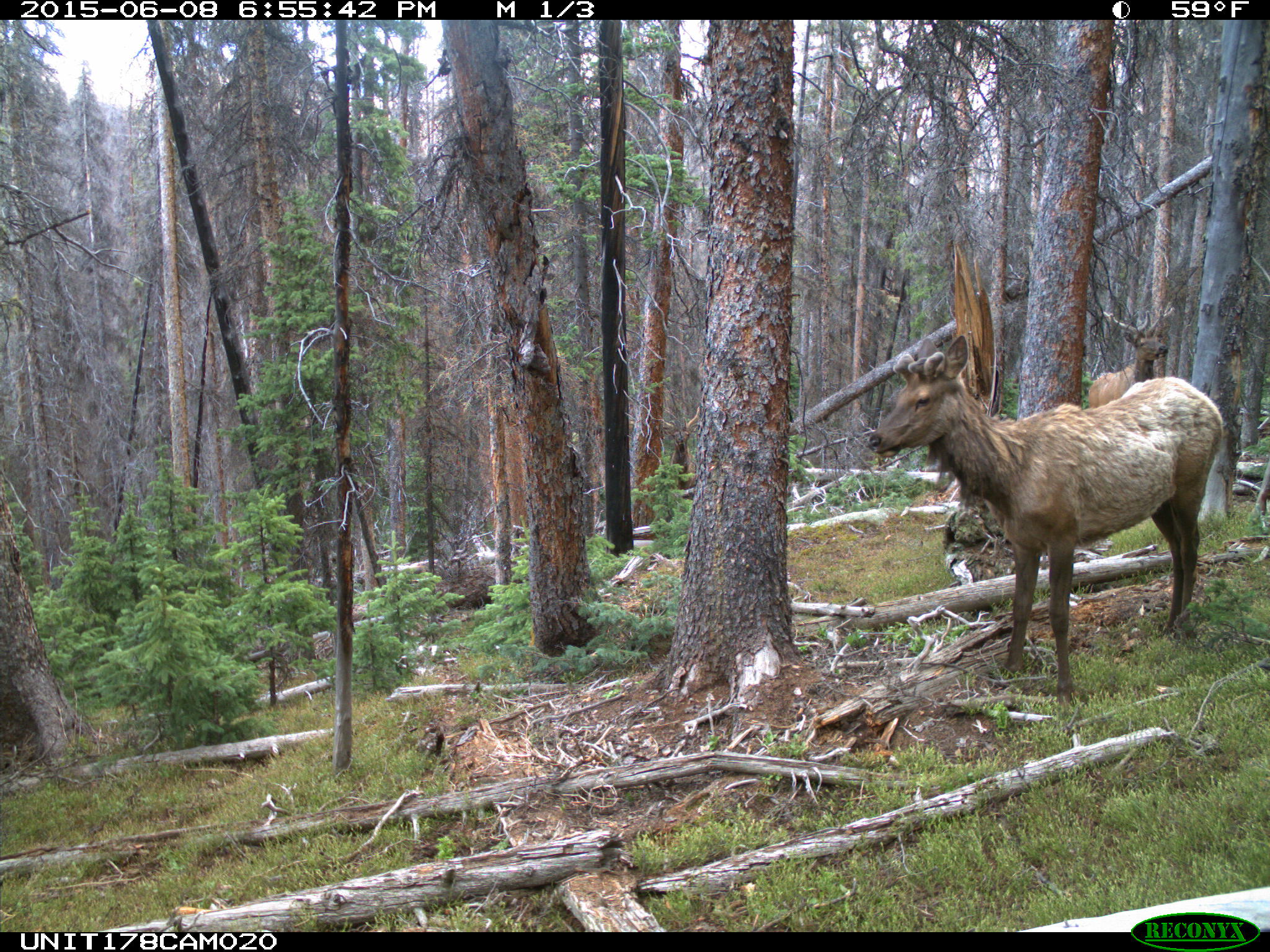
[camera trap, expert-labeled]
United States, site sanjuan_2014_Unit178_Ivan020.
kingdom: Animalia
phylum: Chordata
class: Mammalia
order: Artiodactyla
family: Cervidae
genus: Cervus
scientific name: Cervus elaphus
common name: red deer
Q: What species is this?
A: Cervus elaphus (red deer).